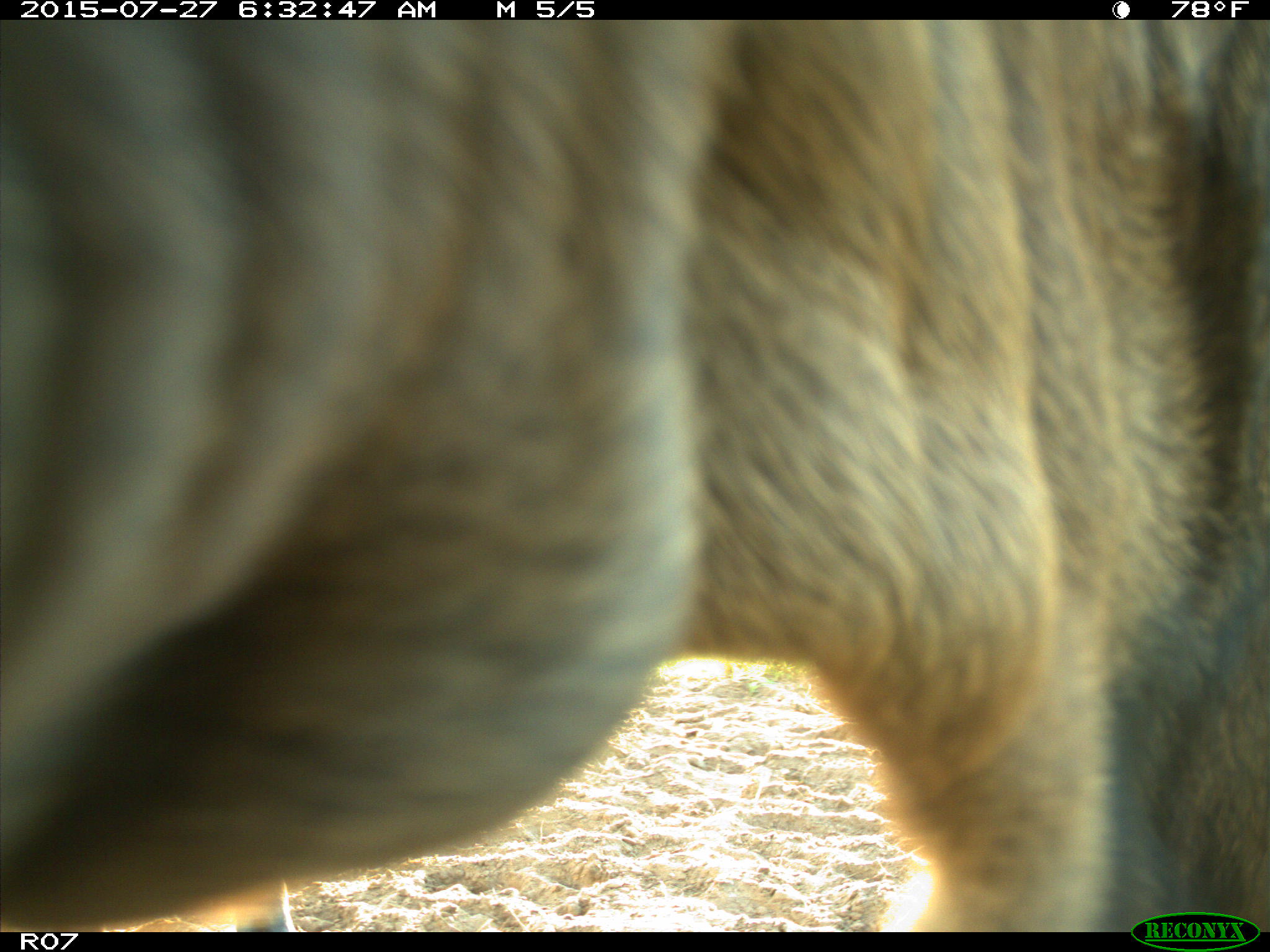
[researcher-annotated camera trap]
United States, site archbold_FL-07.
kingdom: Animalia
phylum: Chordata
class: Mammalia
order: Artiodactyla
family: Bovidae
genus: Bos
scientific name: Bos taurus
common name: domestic cow